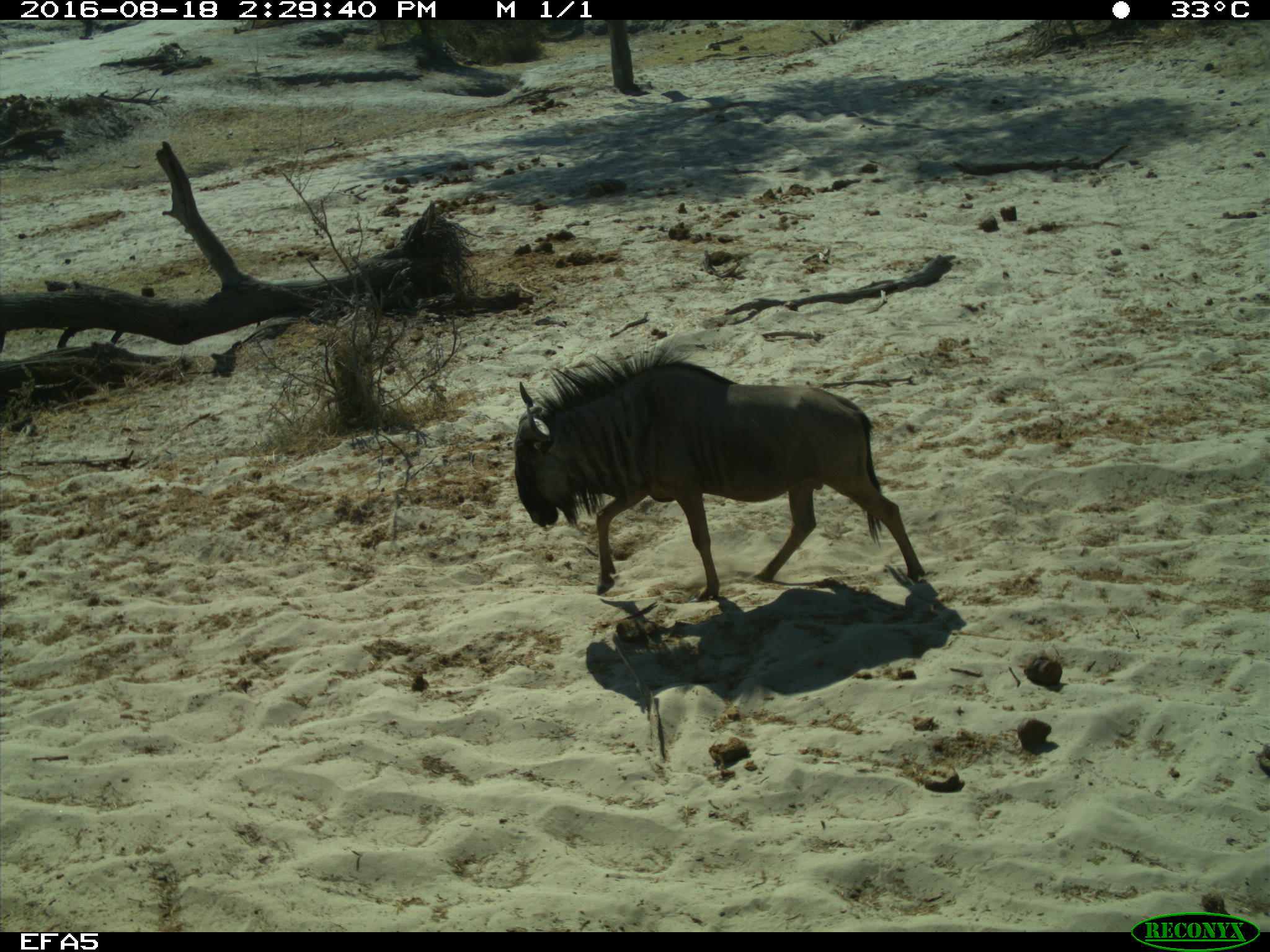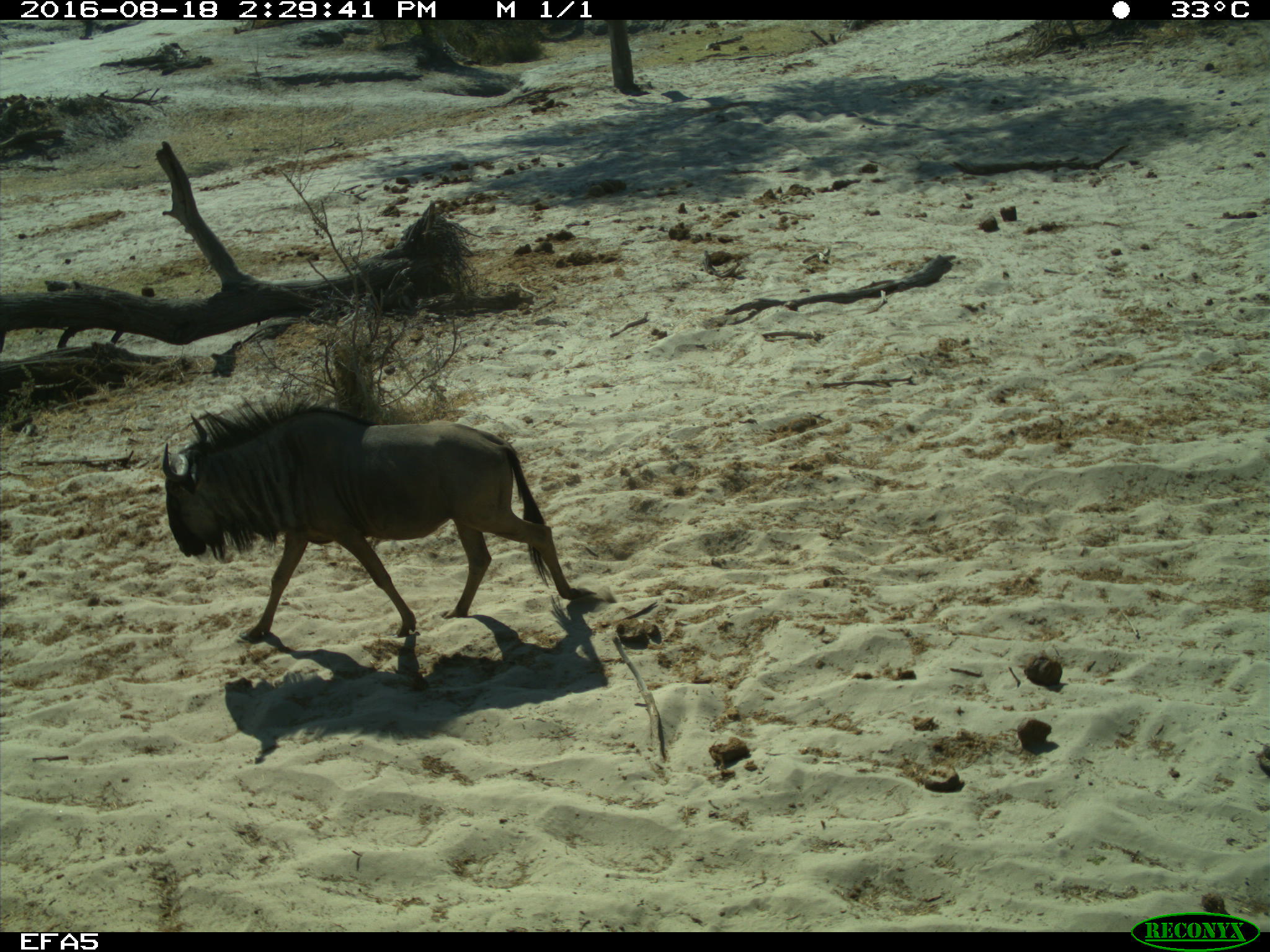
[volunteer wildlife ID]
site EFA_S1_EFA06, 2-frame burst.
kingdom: Animalia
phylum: Chordata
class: Mammalia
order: Artiodactyla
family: Bovidae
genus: Connochaetes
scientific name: Connochaetes taurinus taurinus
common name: blue wildebeest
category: wildebeestblue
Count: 1.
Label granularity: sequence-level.